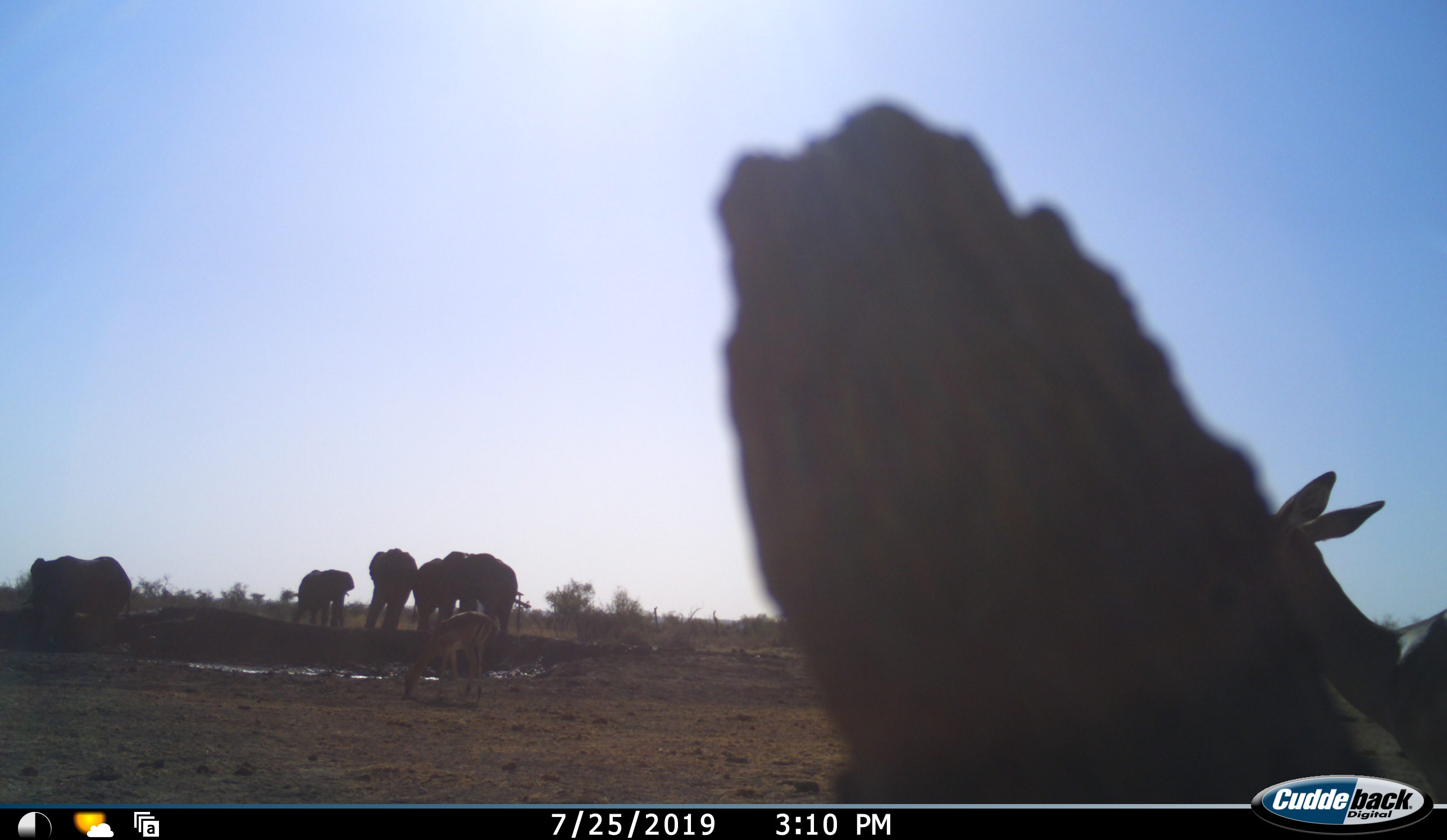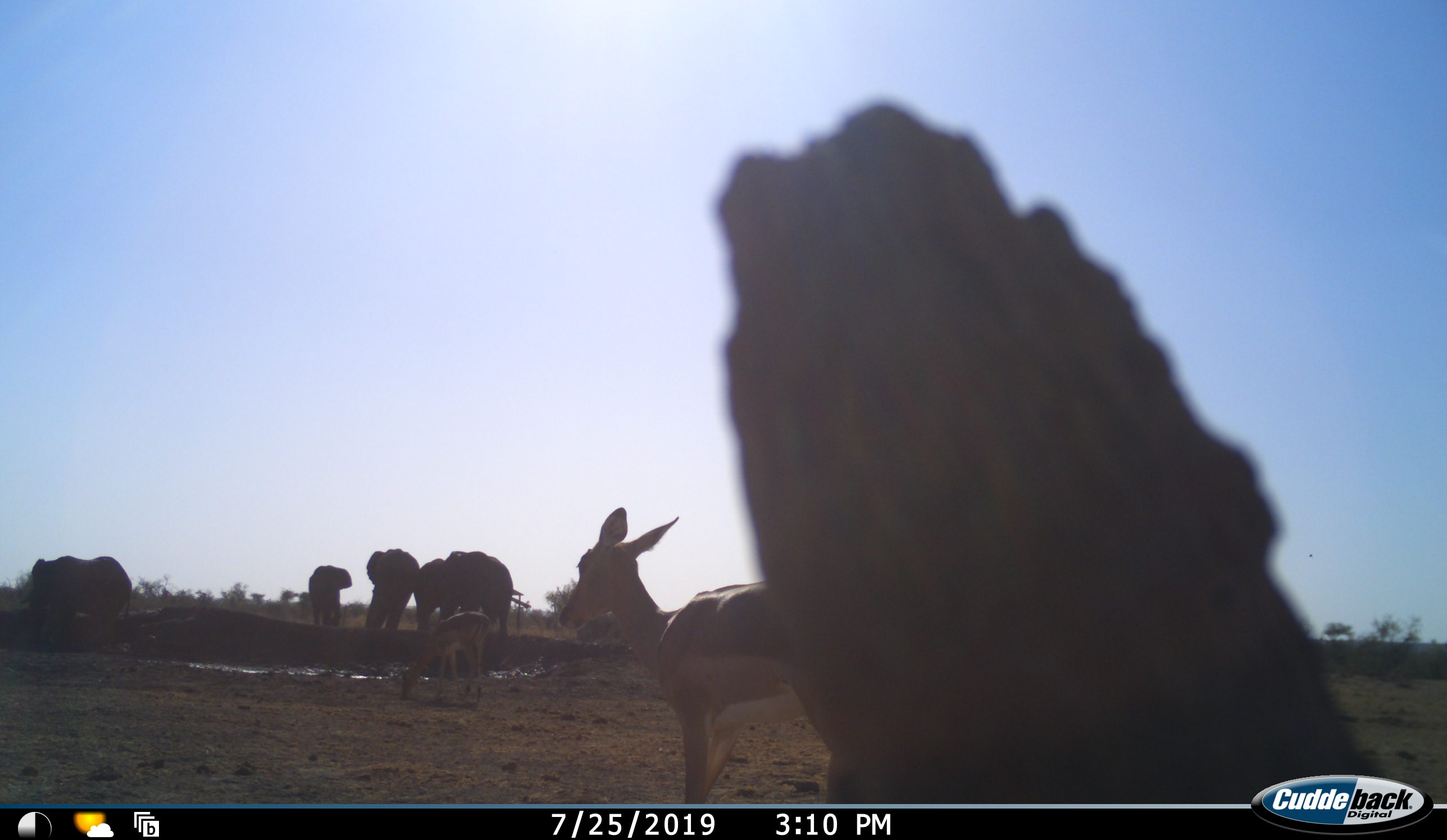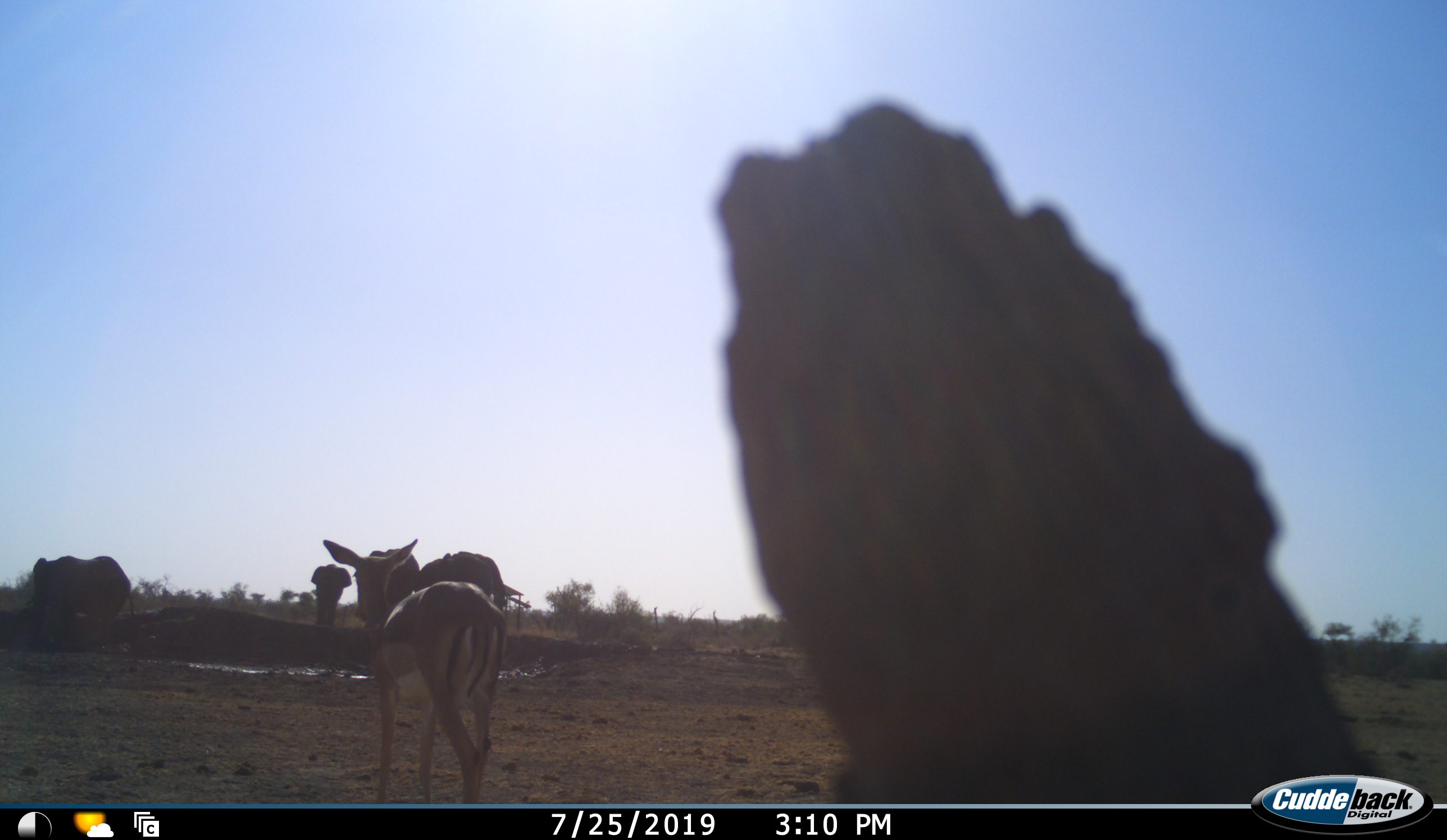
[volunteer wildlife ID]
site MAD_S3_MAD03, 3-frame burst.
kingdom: Animalia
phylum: Chordata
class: Mammalia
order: Proboscidea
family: Elephantidae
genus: Loxodonta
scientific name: Loxodonta africana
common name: african bush elephant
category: elephant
Elephant (african bush elephant) (Loxodonta africana), count 5. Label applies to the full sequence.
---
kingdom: Animalia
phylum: Chordata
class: Mammalia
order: Artiodactyla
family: Bovidae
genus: Aepyceros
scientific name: Aepyceros melampus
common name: impala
Impala (Aepyceros melampus), count 2. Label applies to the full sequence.